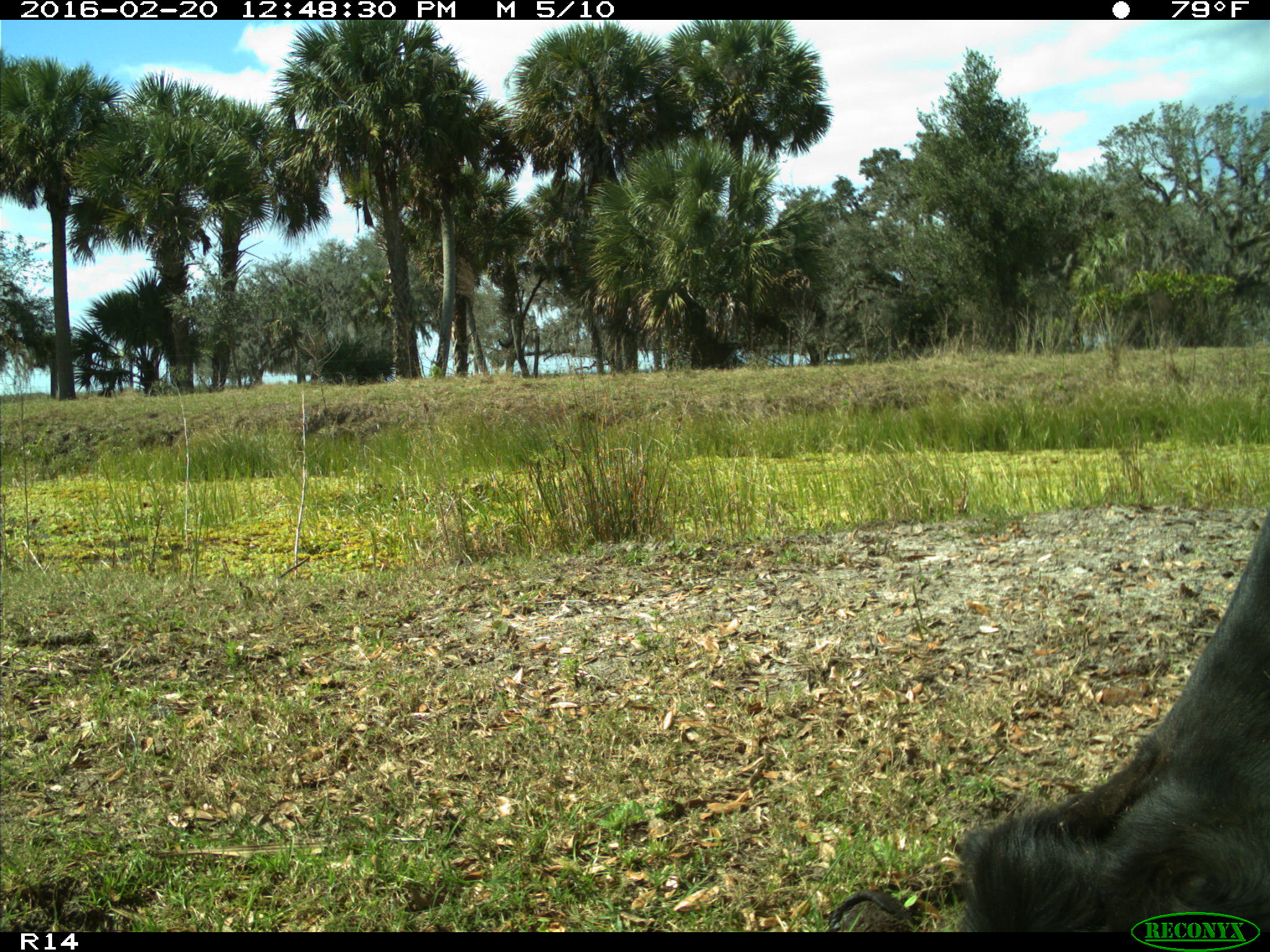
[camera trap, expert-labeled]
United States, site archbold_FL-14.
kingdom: Animalia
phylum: Chordata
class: Mammalia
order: Artiodactyla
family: Bovidae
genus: Bos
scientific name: Bos taurus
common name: domestic cow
Bos taurus (domestic cow).